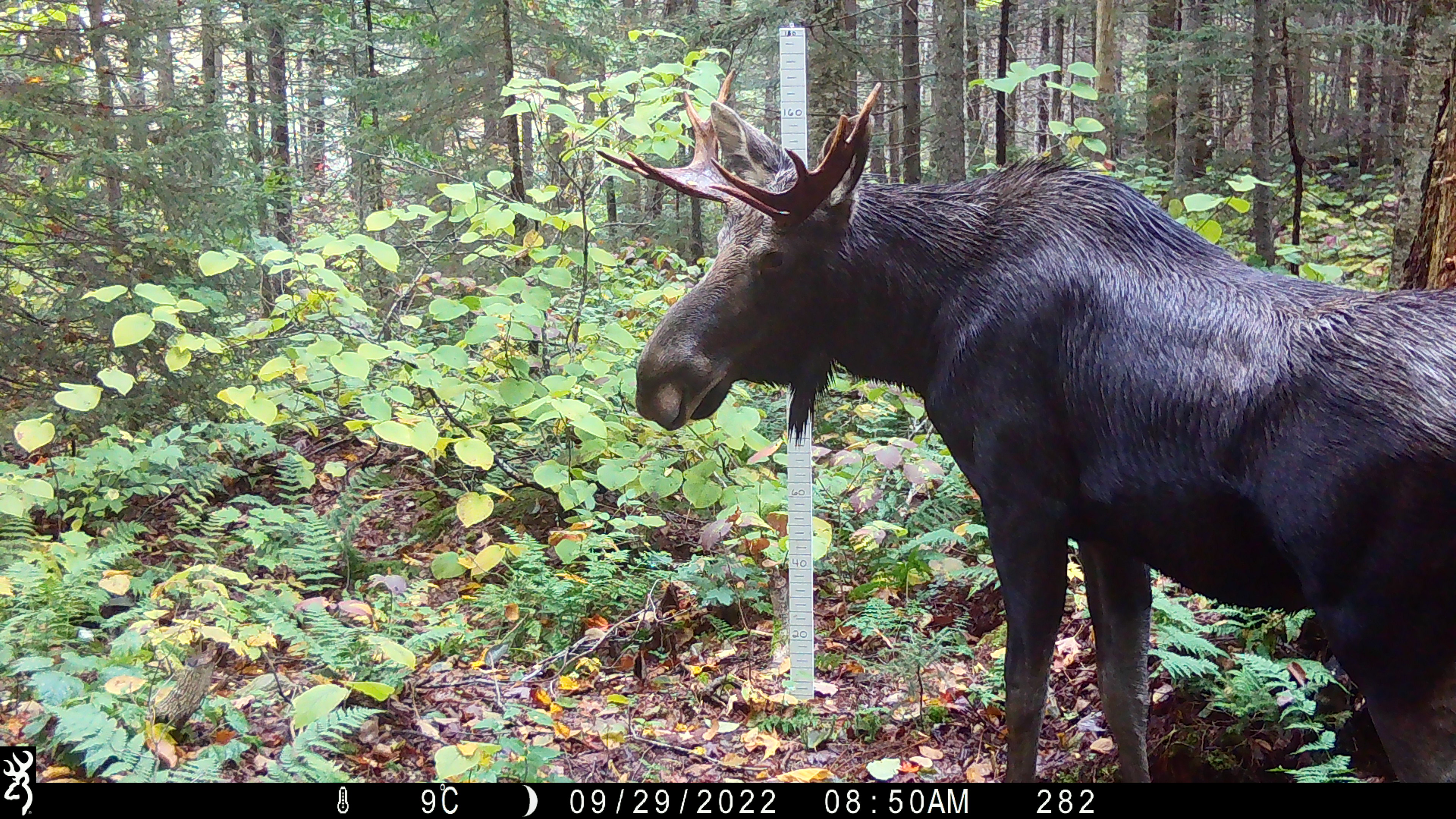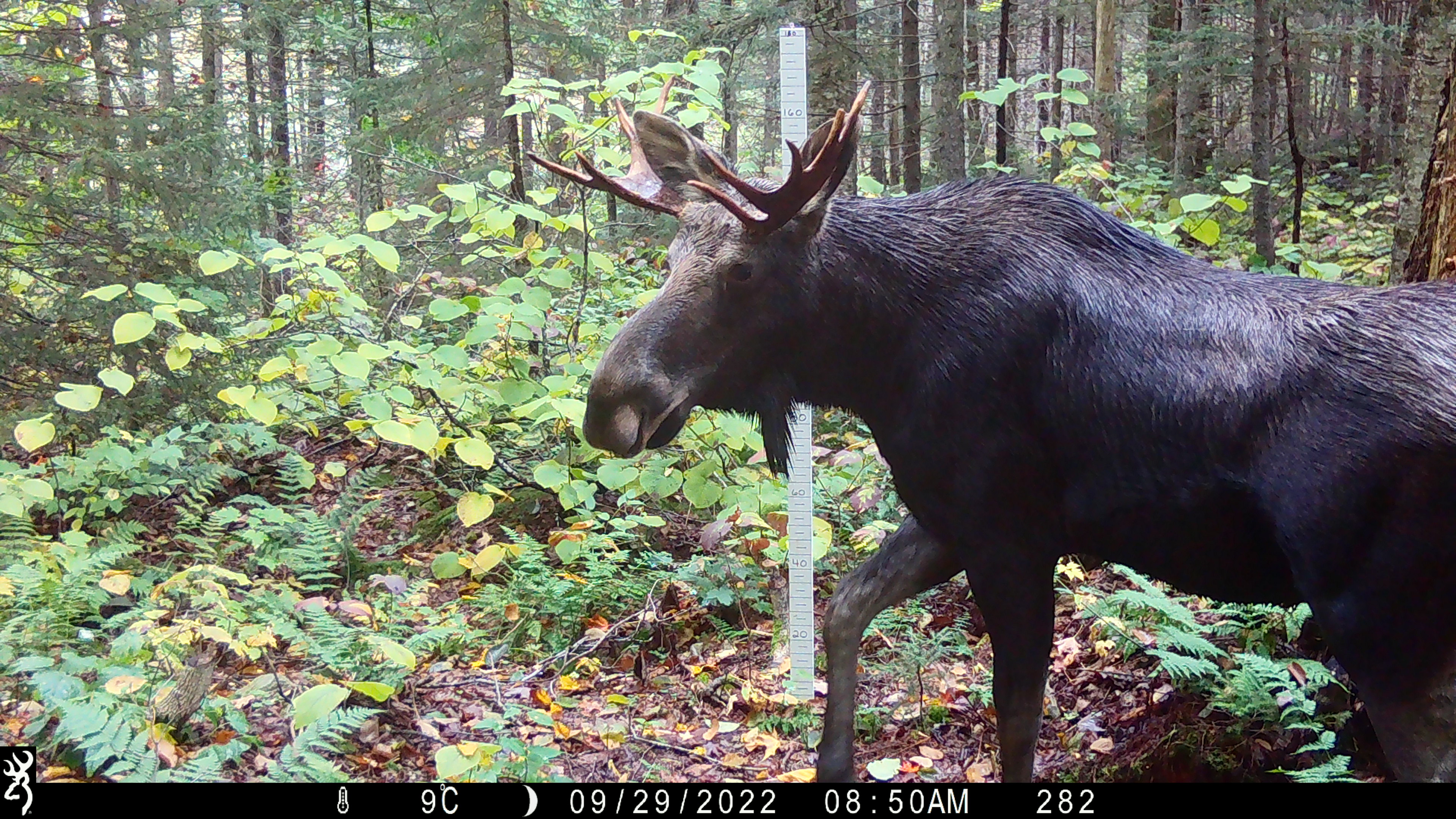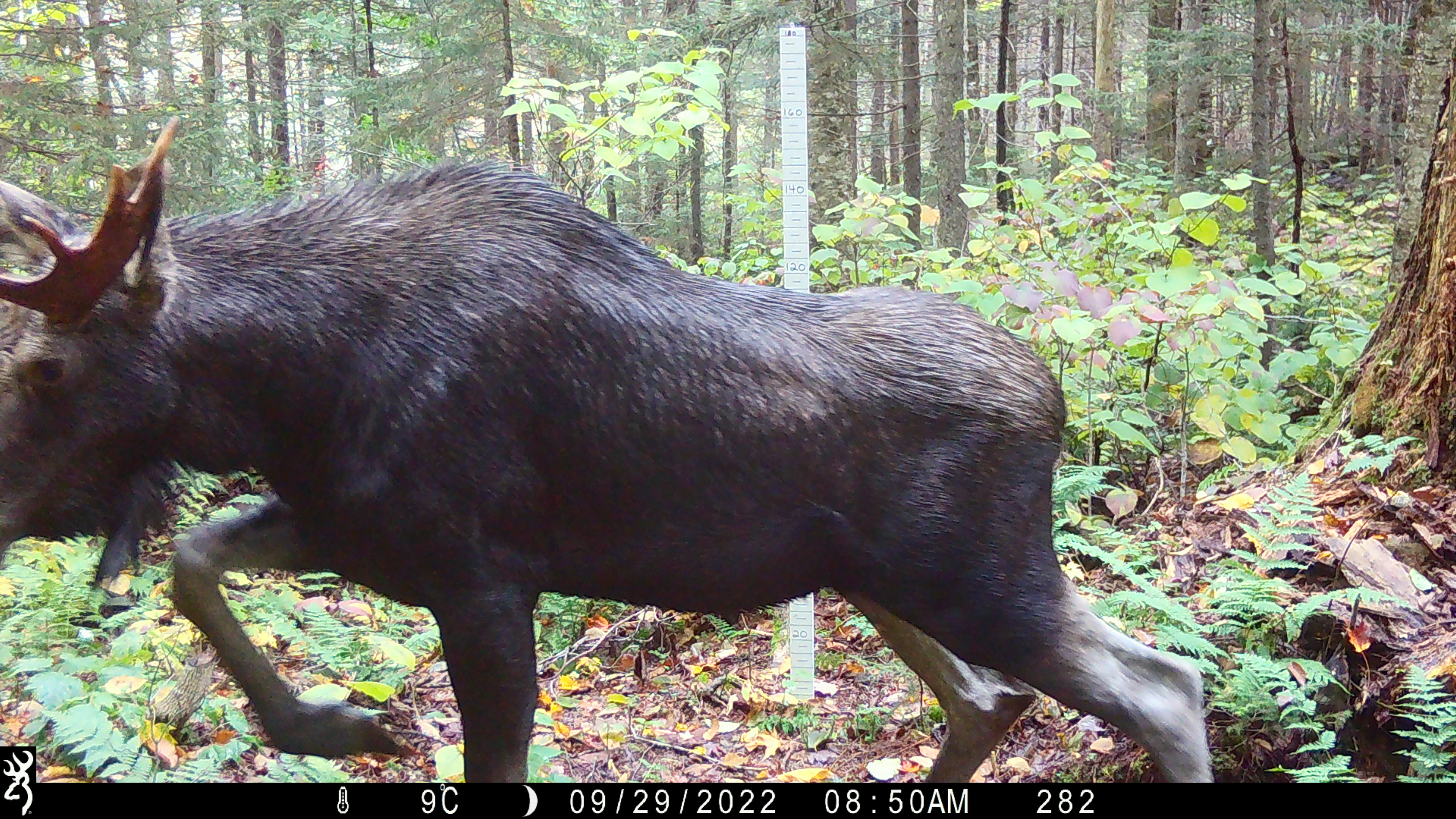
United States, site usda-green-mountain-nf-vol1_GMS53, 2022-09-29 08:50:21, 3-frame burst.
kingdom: Animalia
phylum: Chordata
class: Mammalia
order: Artiodactyla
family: Cervidae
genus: Alces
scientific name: Alces alces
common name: moose